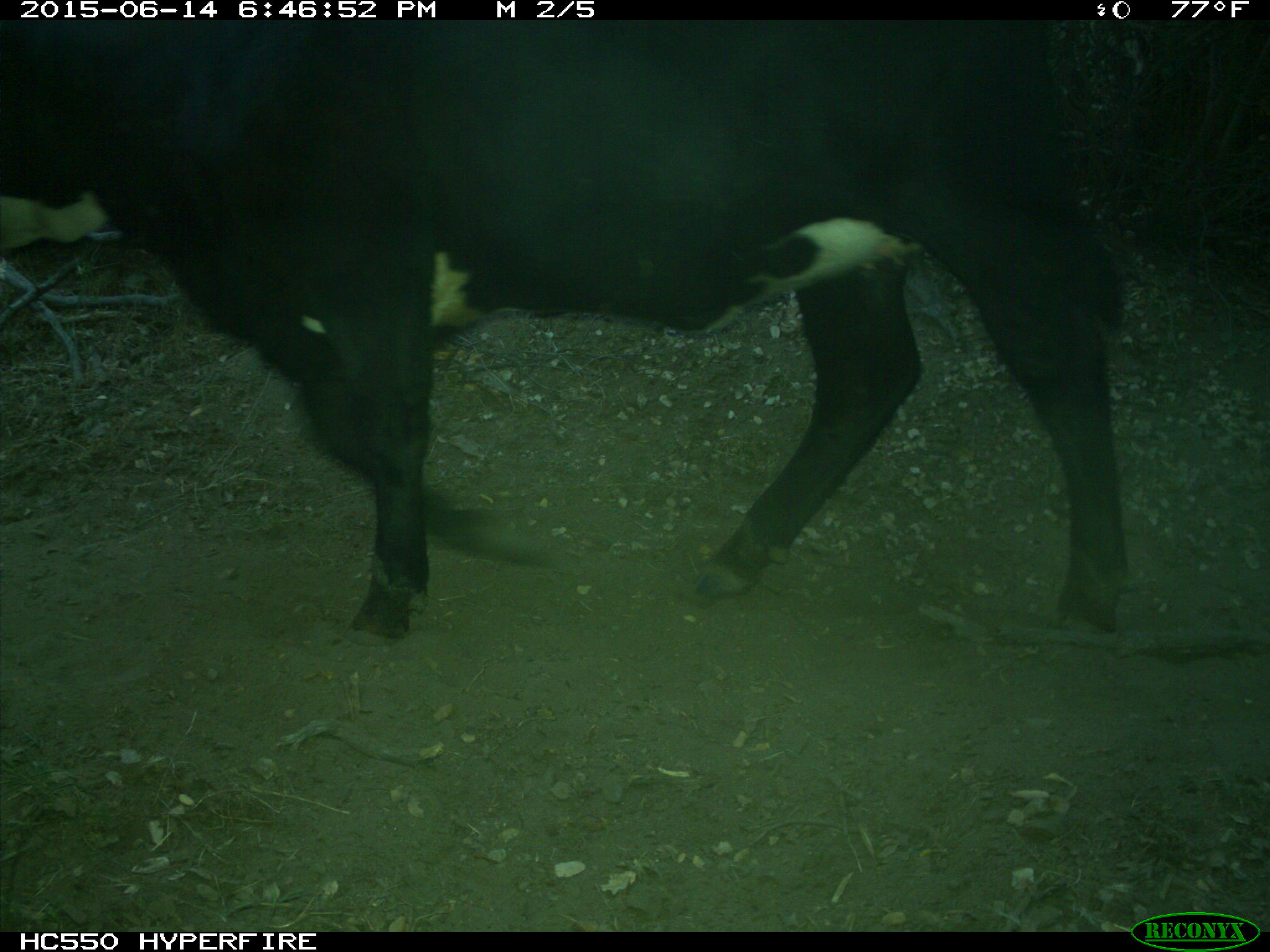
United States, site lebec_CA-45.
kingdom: Animalia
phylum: Chordata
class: Mammalia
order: Artiodactyla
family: Bovidae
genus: Bos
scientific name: Bos taurus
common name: domestic cow